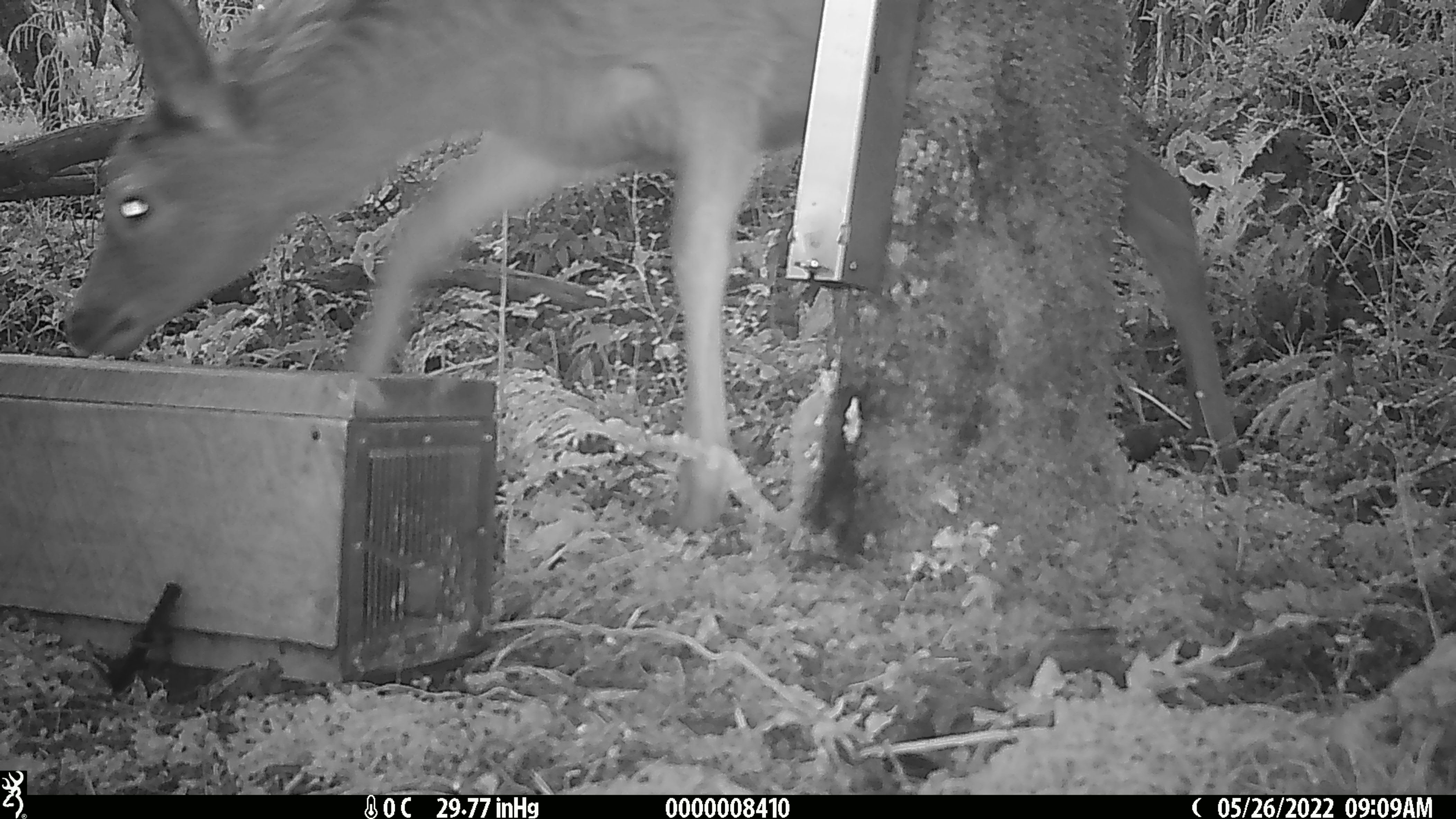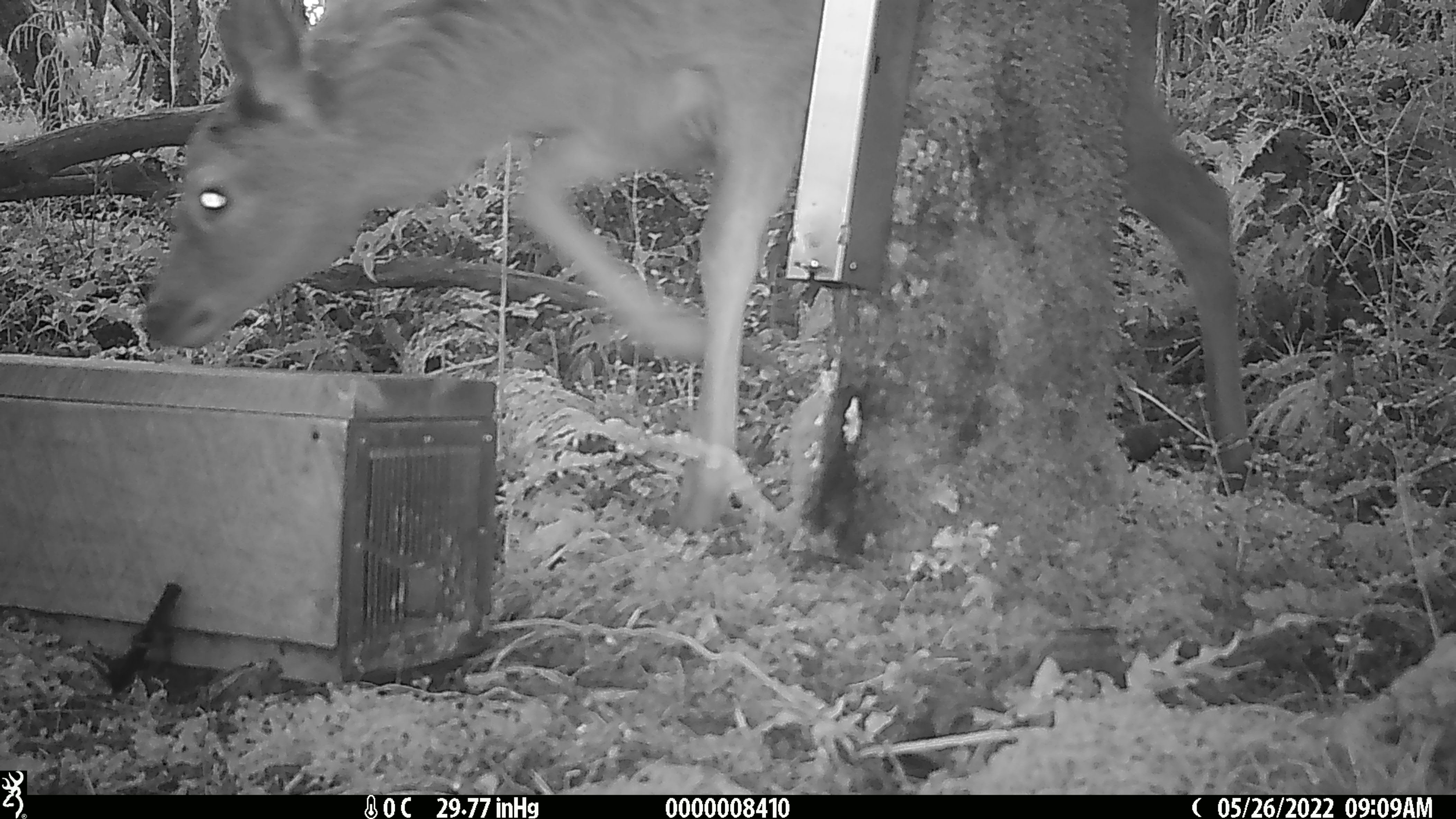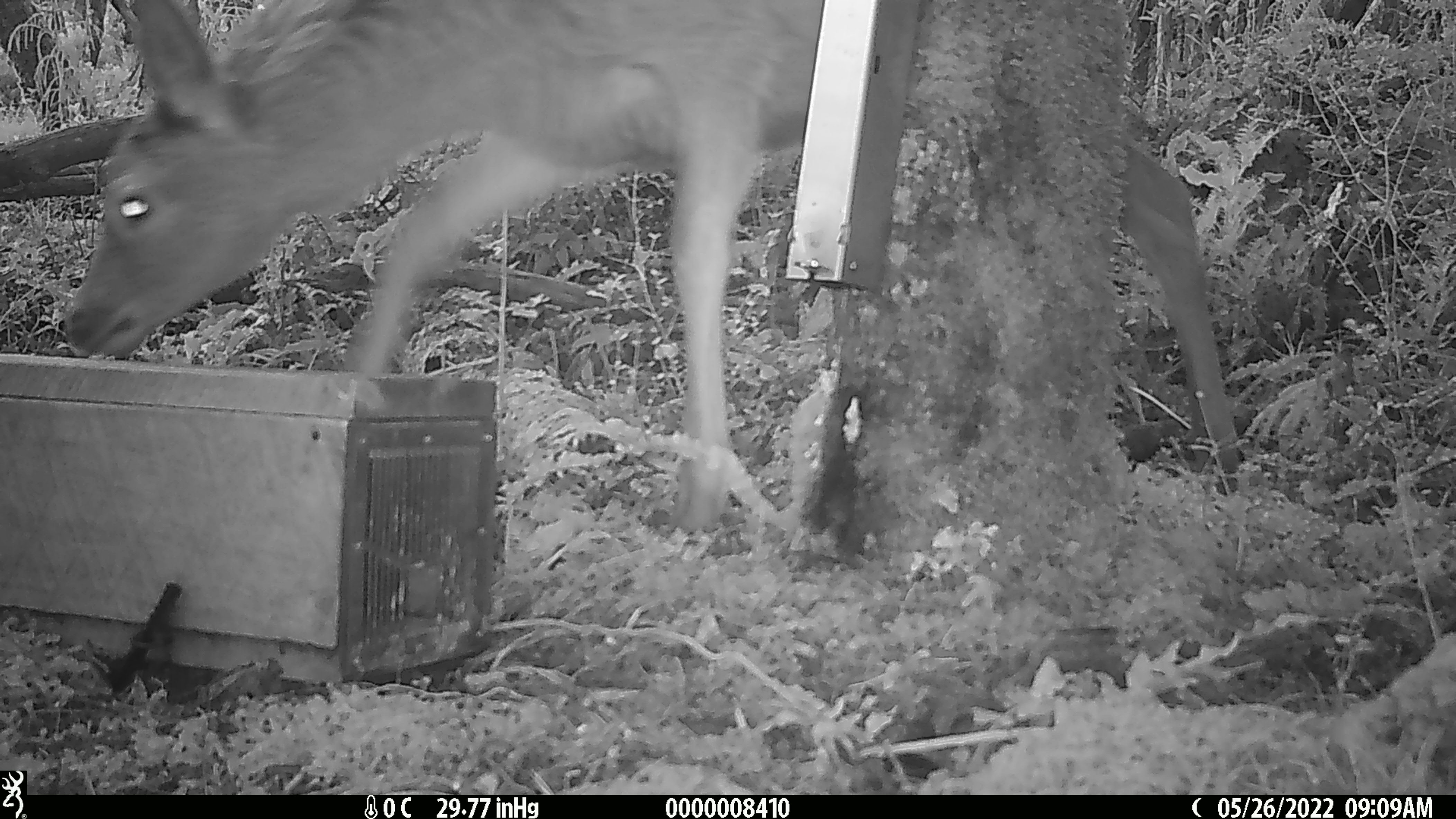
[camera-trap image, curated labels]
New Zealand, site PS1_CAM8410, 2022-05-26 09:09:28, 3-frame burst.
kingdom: Animalia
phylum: Chordata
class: Mammalia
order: Artiodactyla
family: Cervidae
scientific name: Cervidae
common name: deer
Deer (Cervidae).